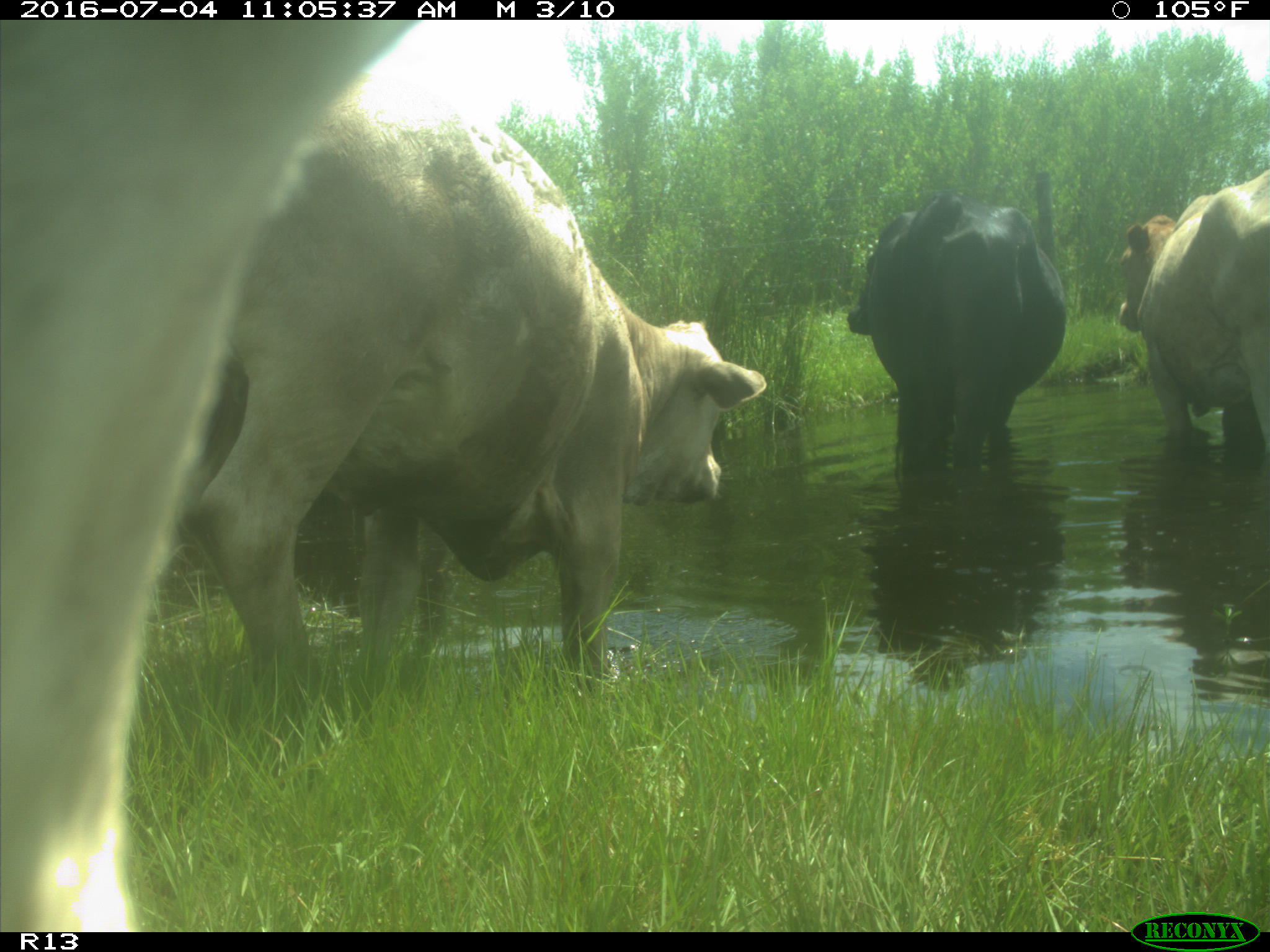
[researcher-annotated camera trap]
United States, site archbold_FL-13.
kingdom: Animalia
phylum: Chordata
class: Mammalia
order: Artiodactyla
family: Bovidae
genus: Bos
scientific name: Bos taurus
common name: domestic cow